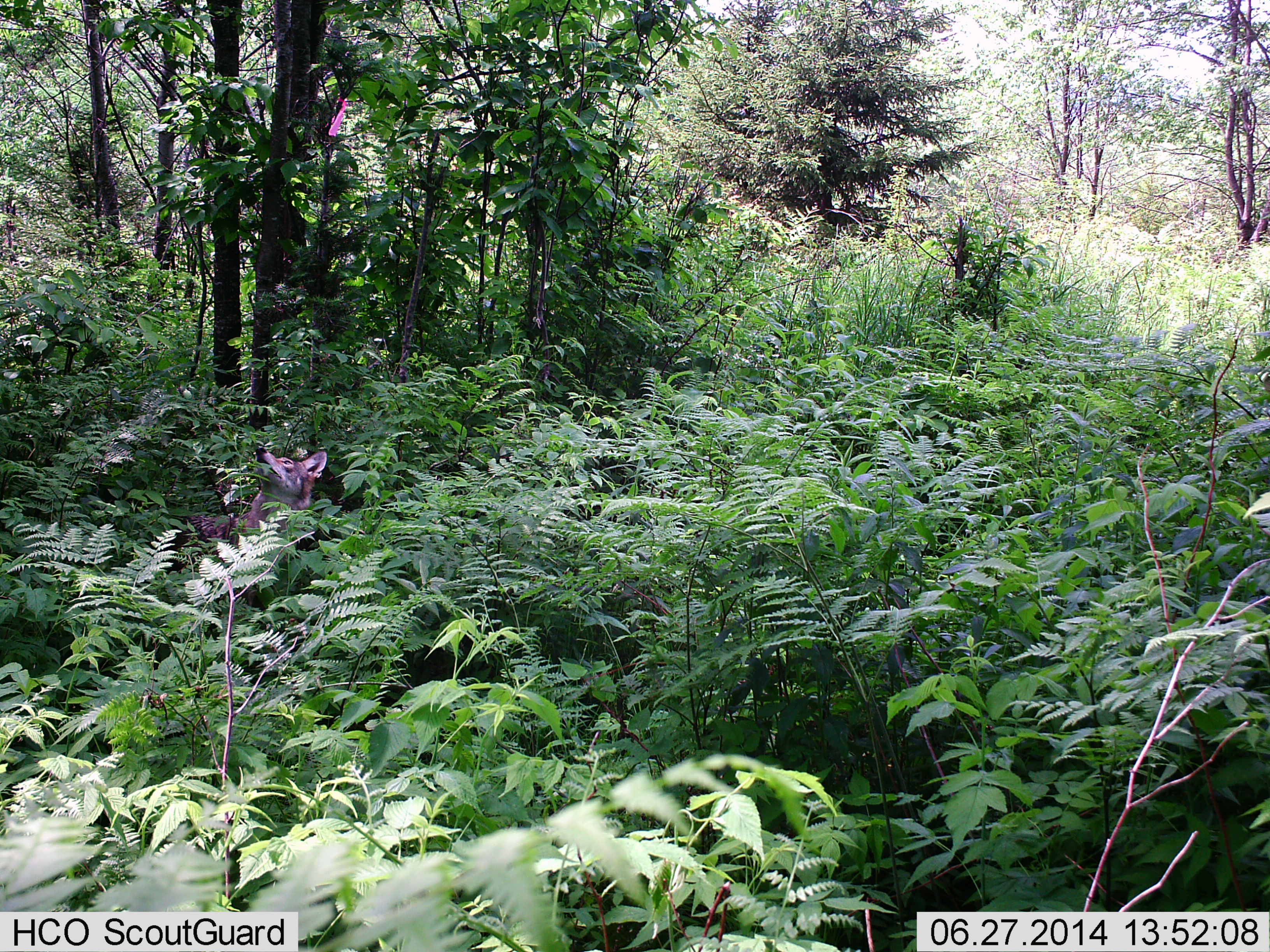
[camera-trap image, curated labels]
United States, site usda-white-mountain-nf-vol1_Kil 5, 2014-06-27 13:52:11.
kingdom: Animalia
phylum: Chordata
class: Mammalia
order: Carnivora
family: Canidae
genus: Canis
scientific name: Canis latrans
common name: coyote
Coyote (Canis latrans).